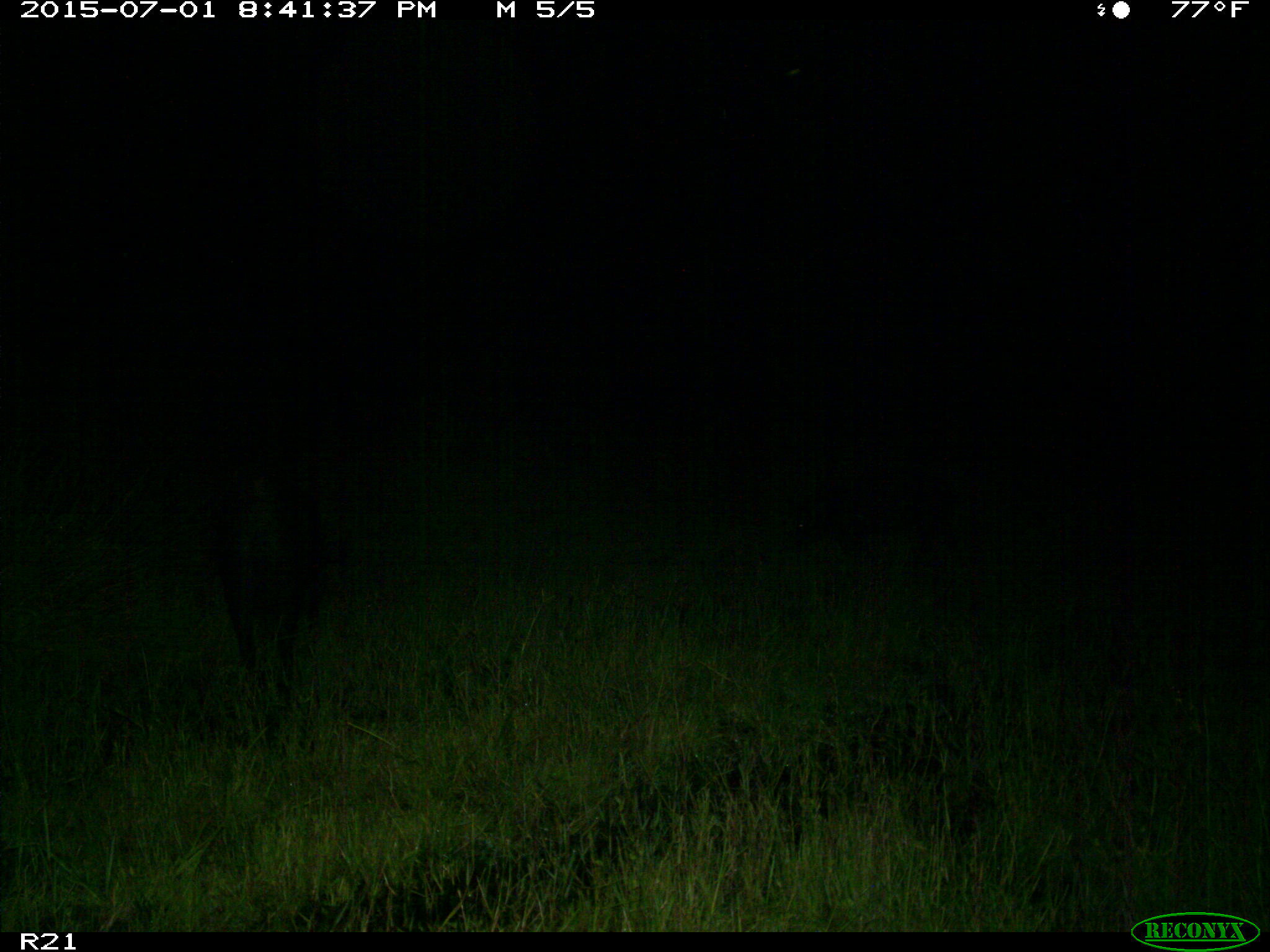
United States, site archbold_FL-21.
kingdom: Animalia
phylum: Chordata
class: Mammalia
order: Artiodactyla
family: Suidae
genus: Sus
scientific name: Sus scrofa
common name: wild boar